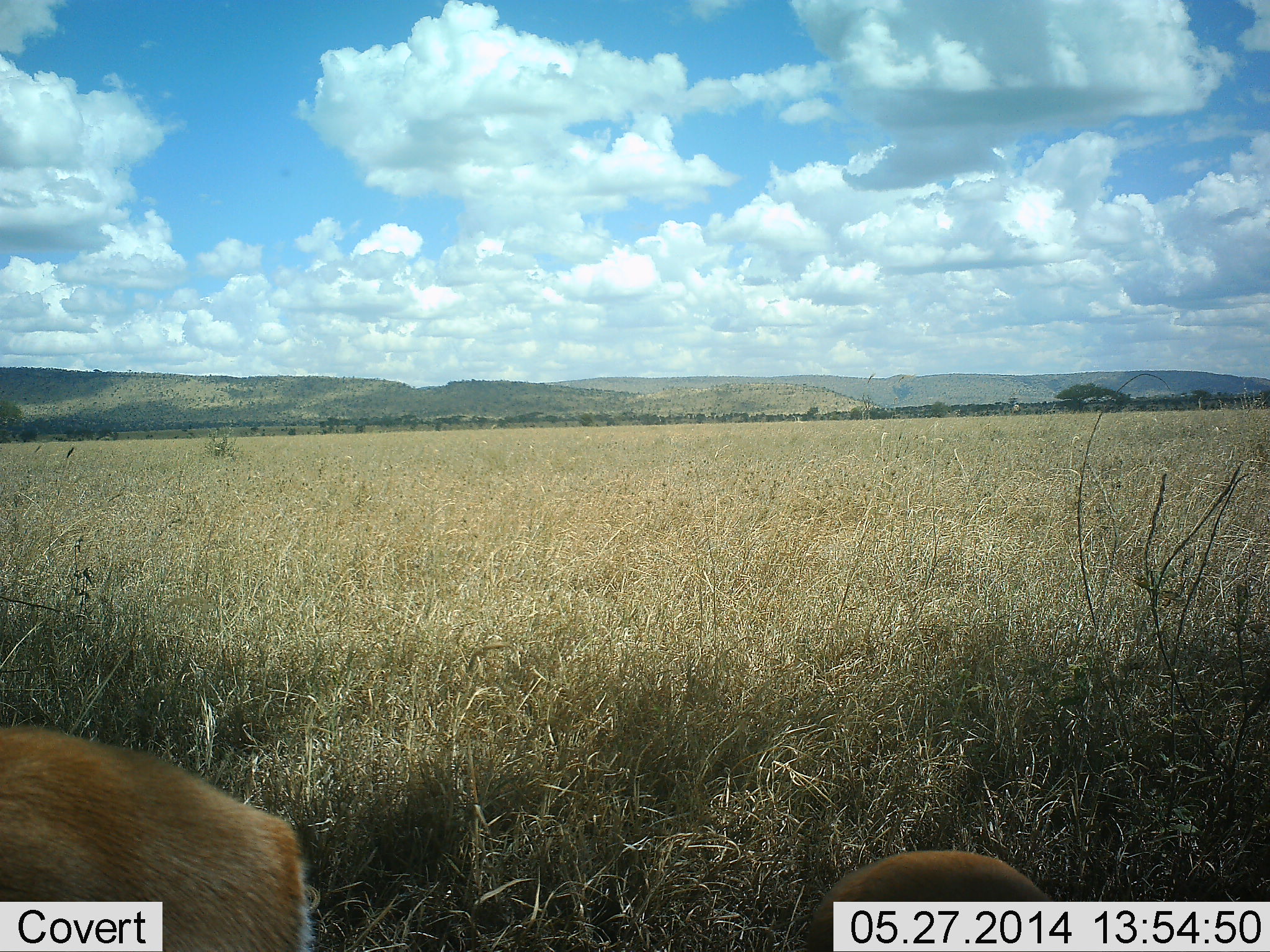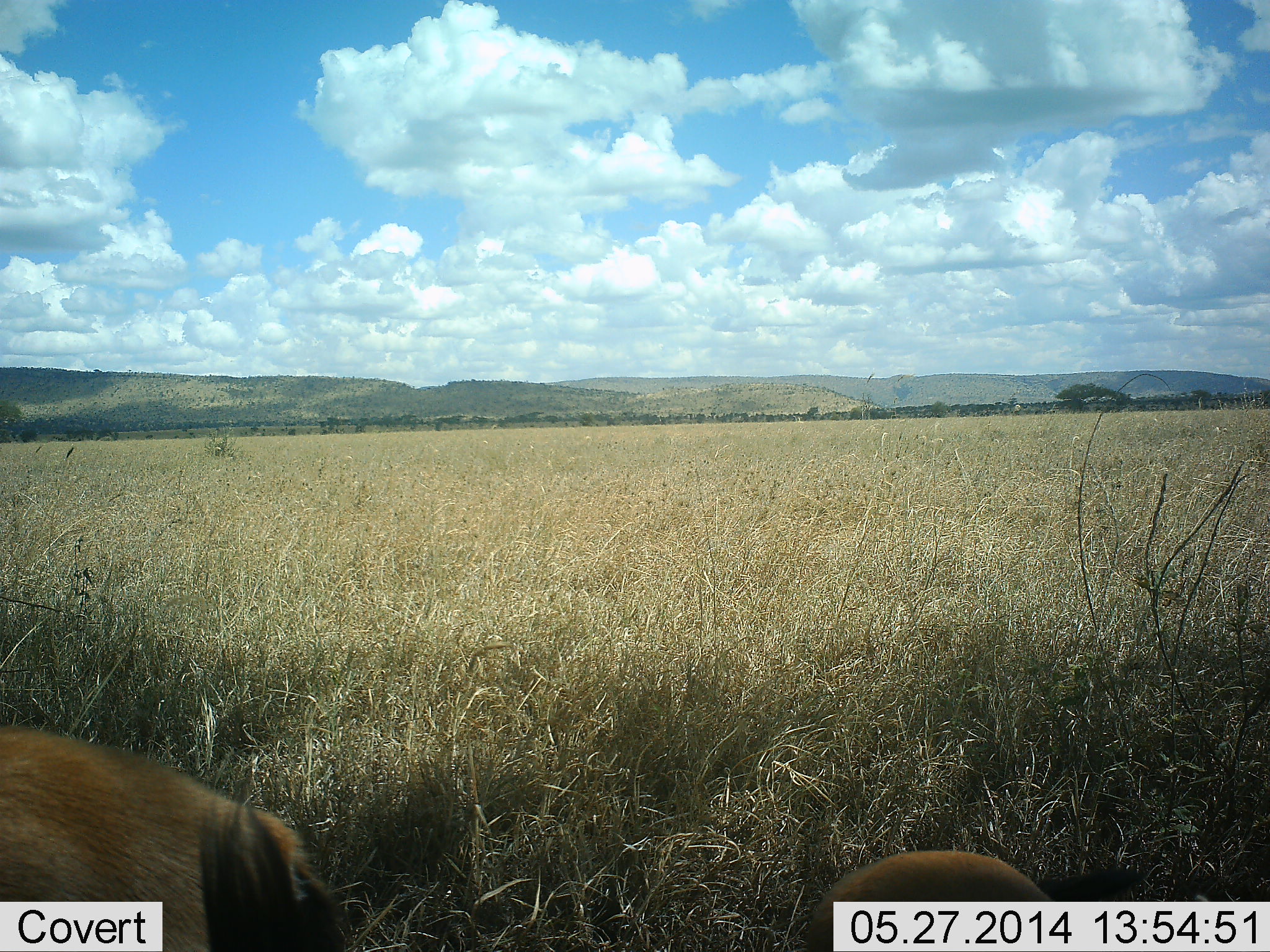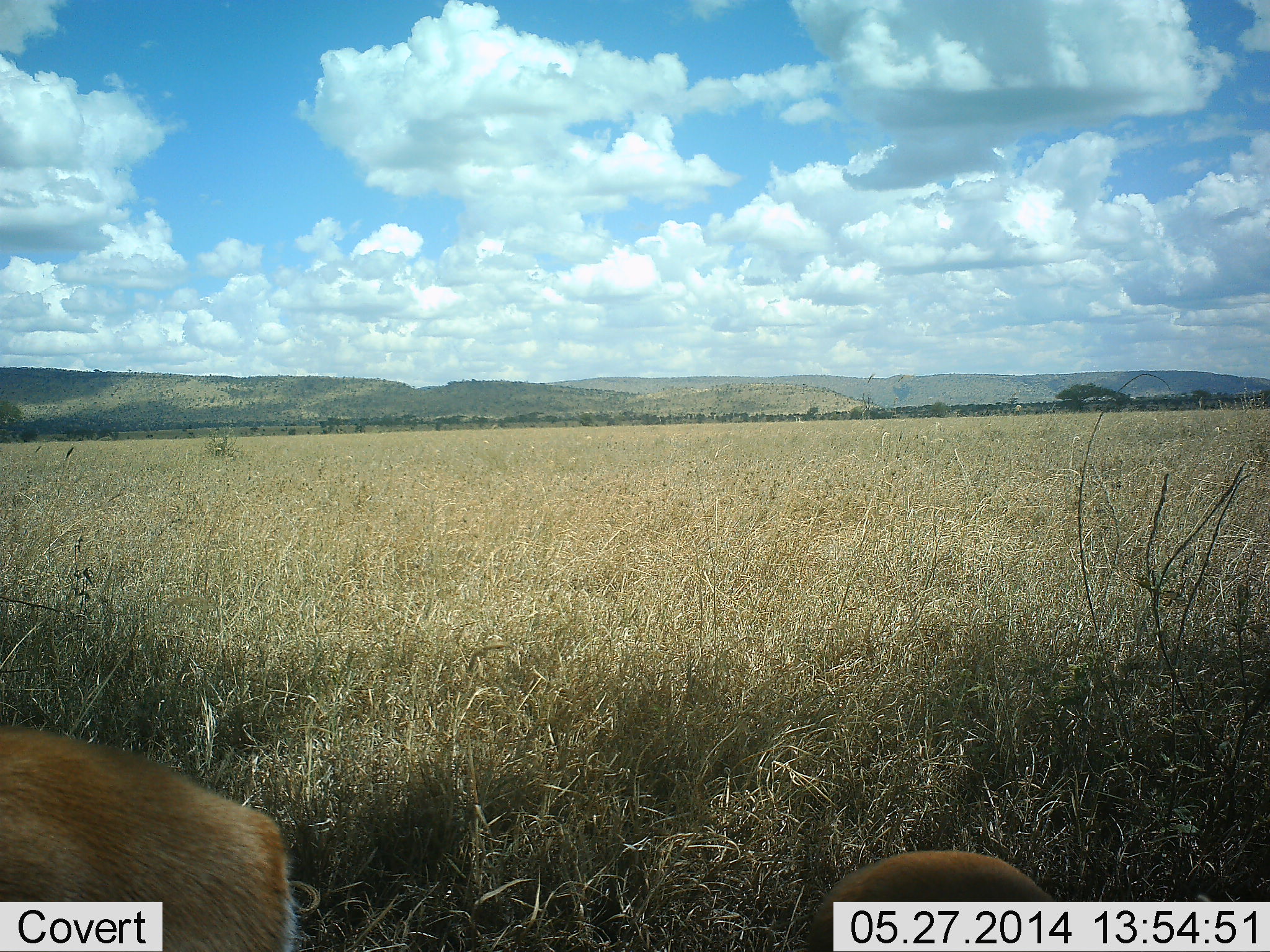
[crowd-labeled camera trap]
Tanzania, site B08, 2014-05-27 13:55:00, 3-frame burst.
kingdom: Animalia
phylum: Chordata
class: Mammalia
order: Artiodactyla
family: Bovidae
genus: Eudorcas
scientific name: Eudorcas thomsonii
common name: thomson's gazelle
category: gazellethomsons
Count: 2.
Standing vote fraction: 60%.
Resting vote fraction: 40%.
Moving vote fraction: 0%.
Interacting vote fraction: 0%.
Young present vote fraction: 10%.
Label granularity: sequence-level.